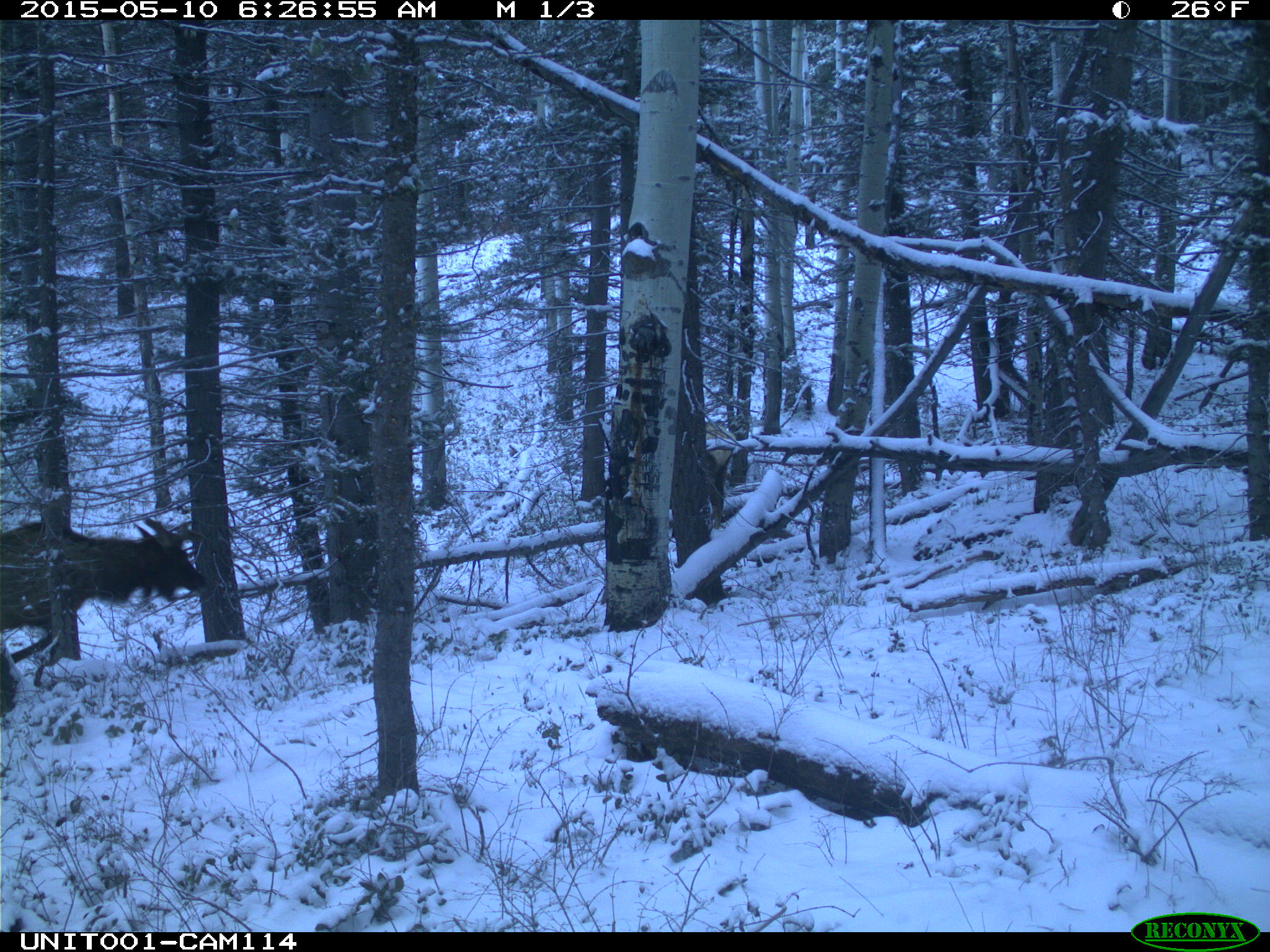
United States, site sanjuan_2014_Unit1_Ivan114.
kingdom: Animalia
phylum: Chordata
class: Mammalia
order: Artiodactyla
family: Cervidae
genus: Cervus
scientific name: Cervus elaphus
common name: red deer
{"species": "Cervus elaphus (red deer)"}